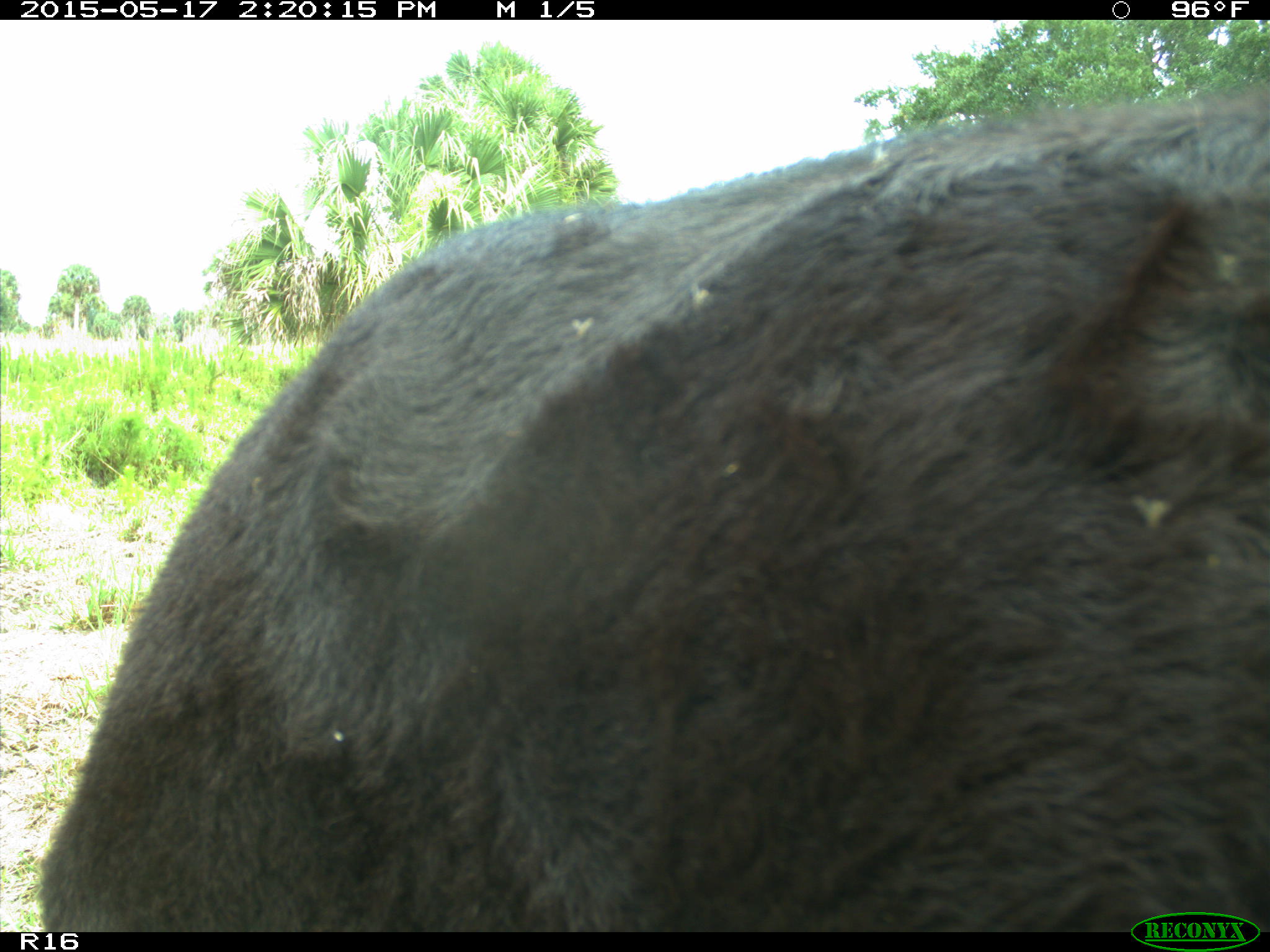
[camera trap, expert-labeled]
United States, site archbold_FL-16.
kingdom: Animalia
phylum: Chordata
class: Mammalia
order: Artiodactyla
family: Bovidae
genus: Bos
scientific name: Bos taurus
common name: domestic cow